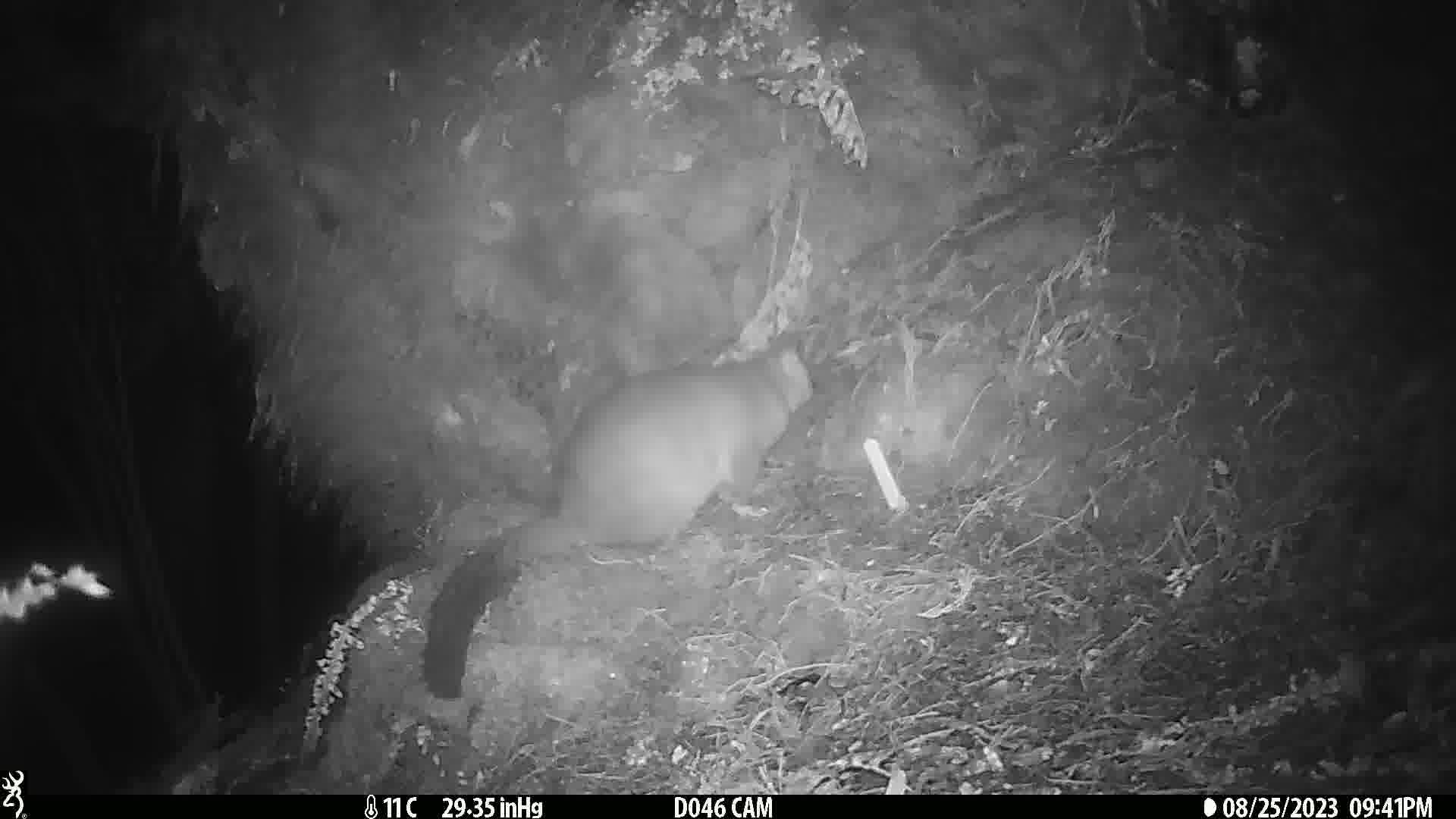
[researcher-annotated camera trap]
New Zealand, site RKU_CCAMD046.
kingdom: Animalia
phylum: Chordata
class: Mammalia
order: Diprotodontia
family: Phalangeridae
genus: Trichosurus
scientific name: Trichosurus vulpecula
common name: common brushtail possum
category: possum